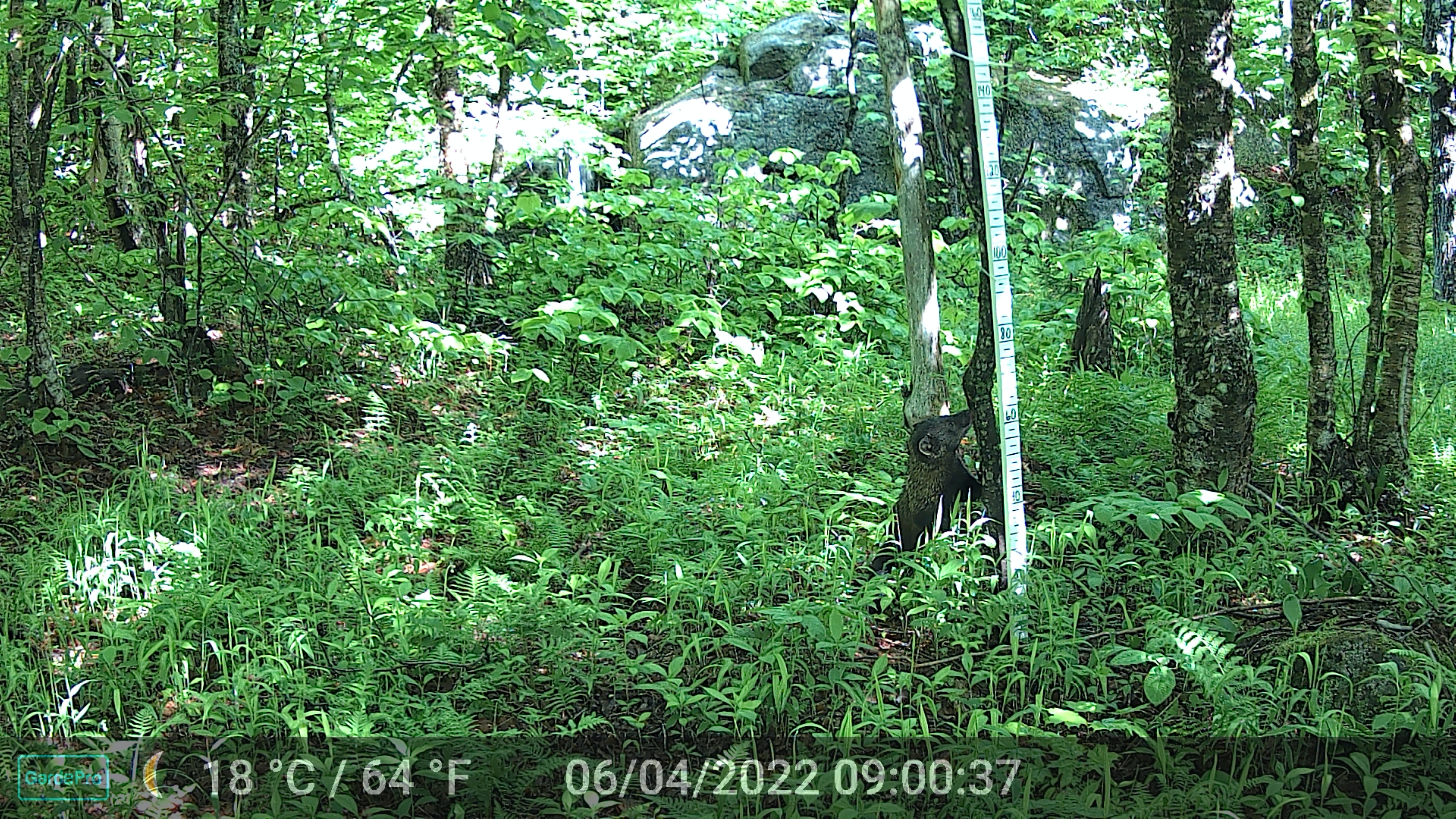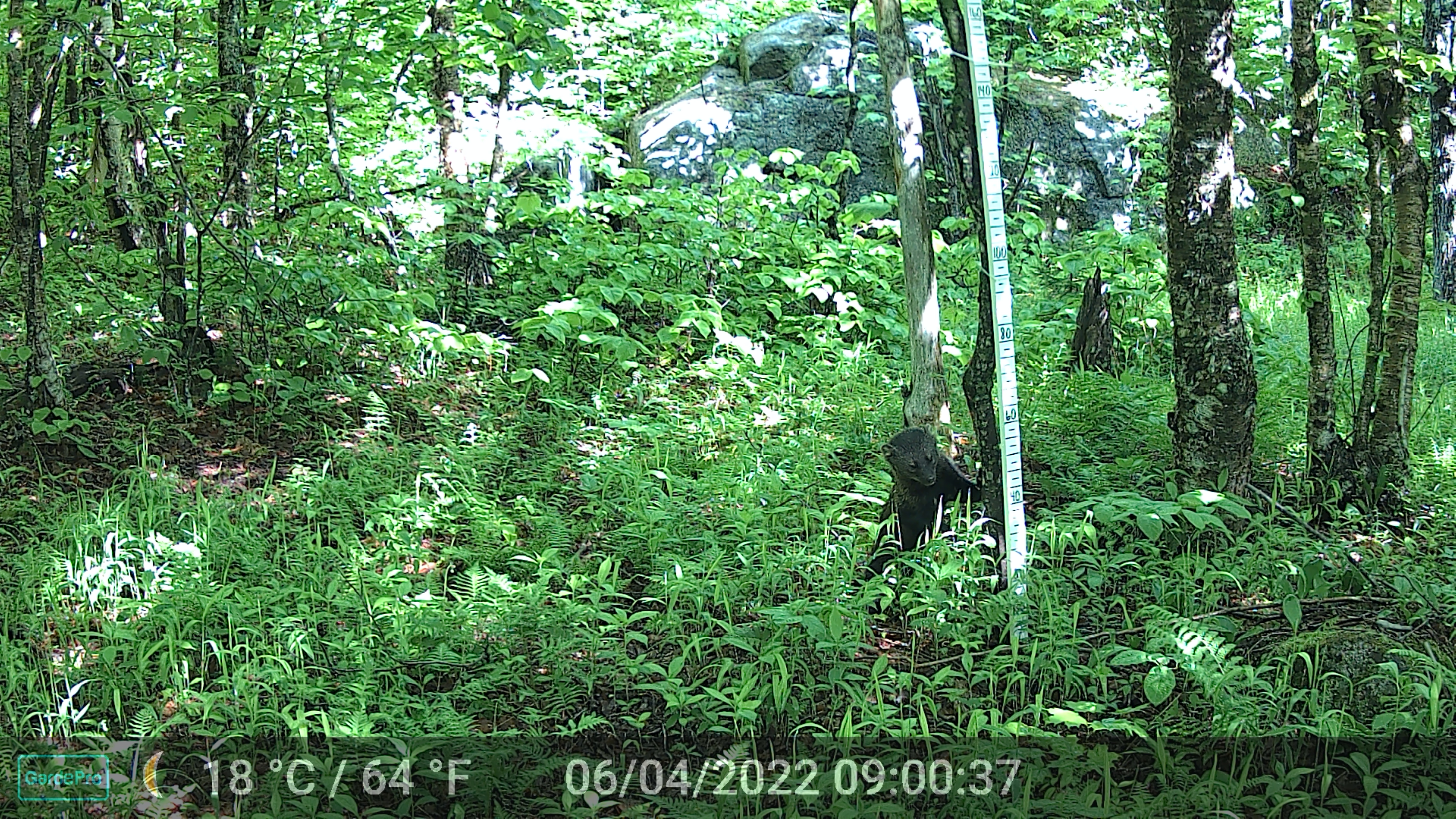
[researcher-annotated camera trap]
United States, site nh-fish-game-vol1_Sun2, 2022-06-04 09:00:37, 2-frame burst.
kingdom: Animalia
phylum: Chordata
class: Mammalia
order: Carnivora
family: Mustelidae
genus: Pekania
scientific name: Pekania pennanti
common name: fisher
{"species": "fisher (Pekania pennanti)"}